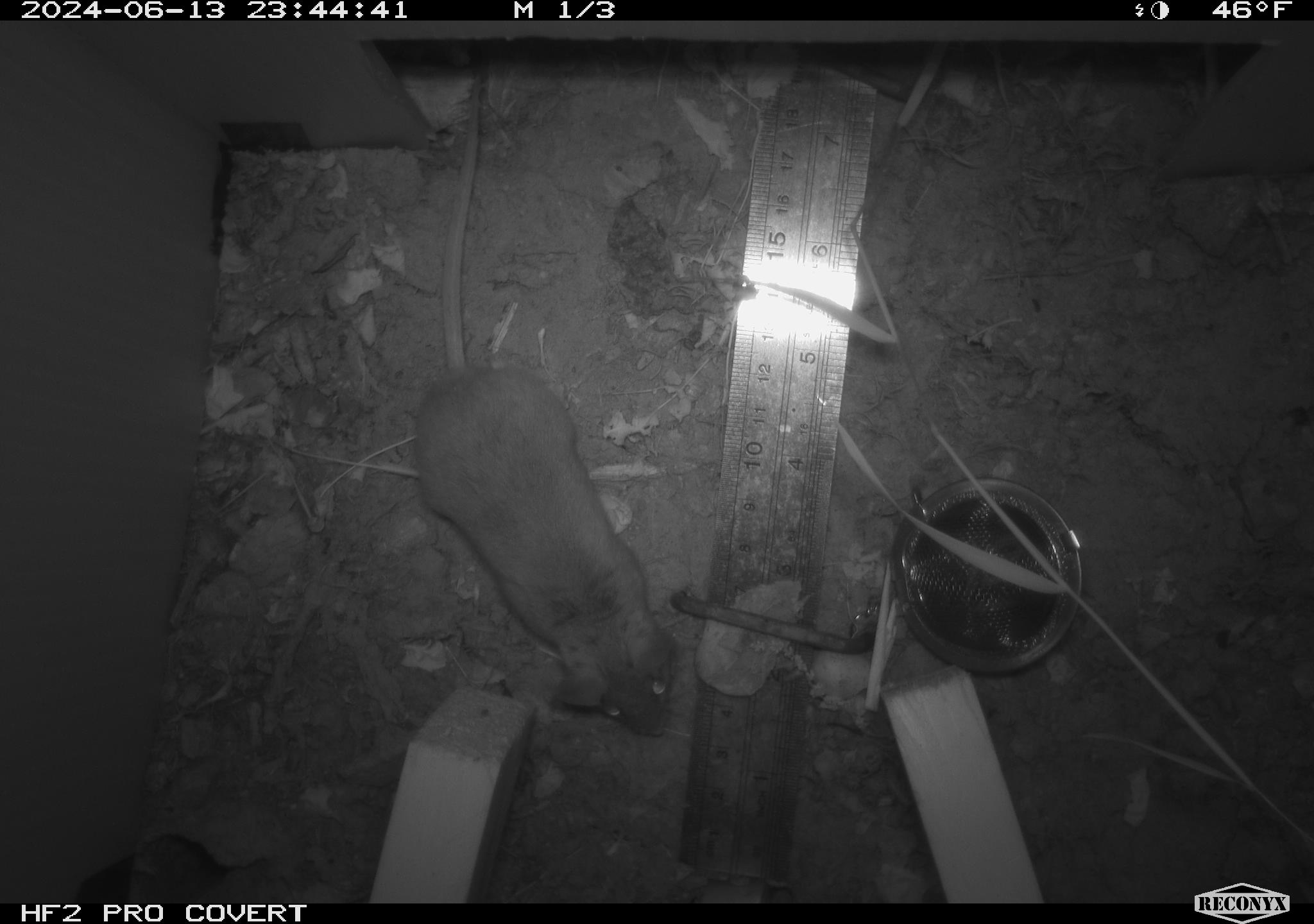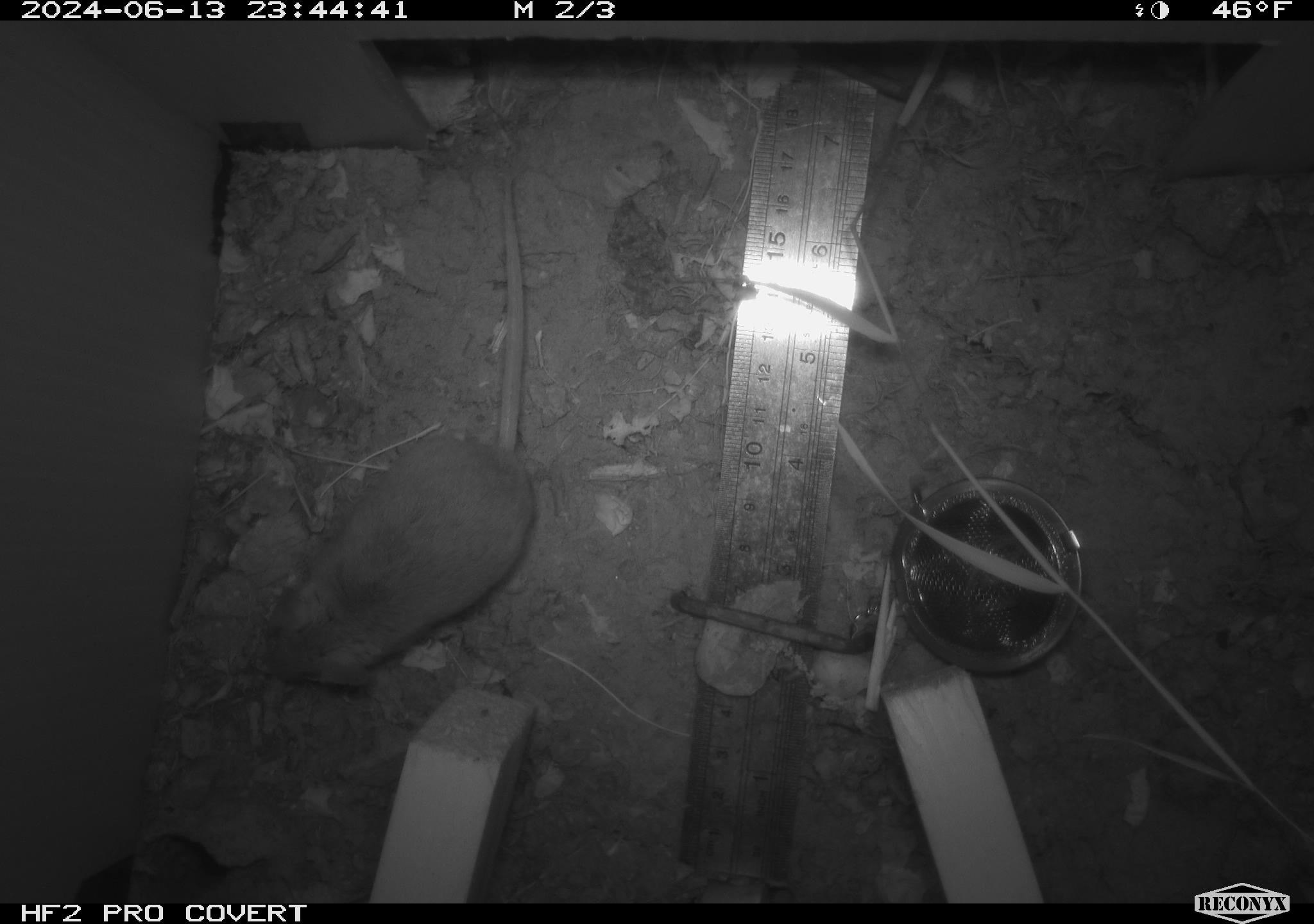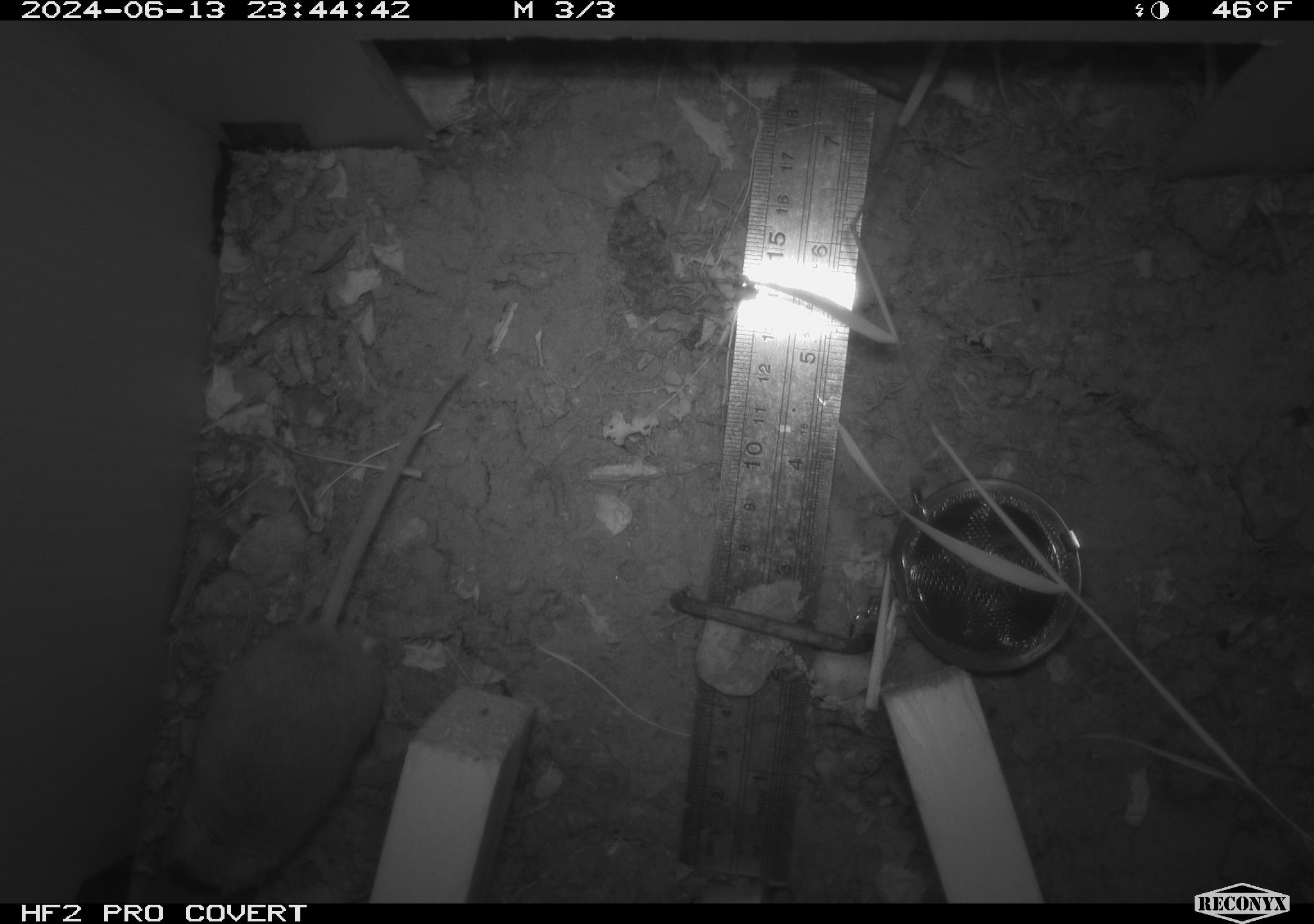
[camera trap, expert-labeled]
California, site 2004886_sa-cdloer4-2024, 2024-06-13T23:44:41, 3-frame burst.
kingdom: Animalia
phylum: Chordata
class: Mammalia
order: Rodentia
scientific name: Rodentia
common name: rodent